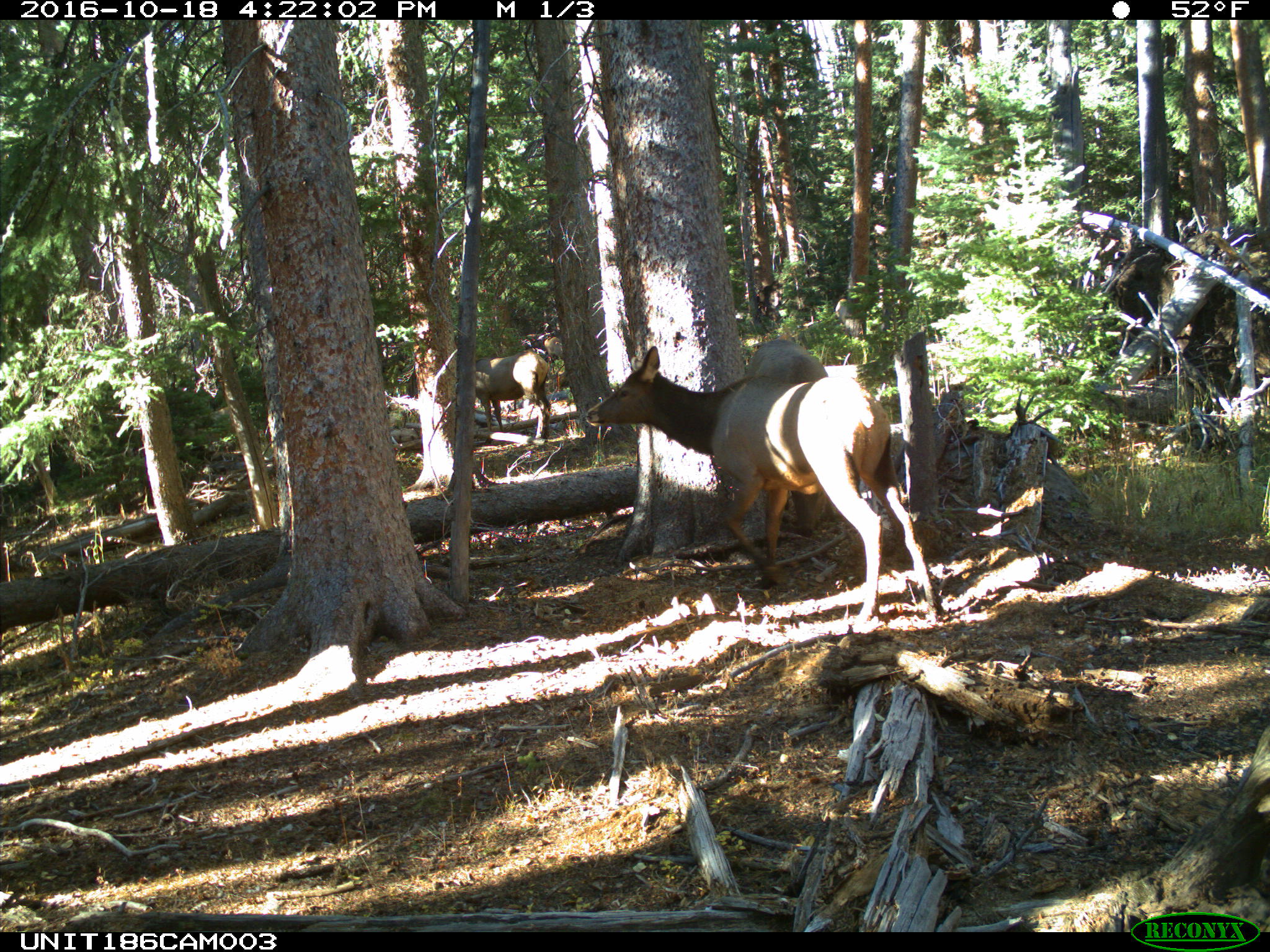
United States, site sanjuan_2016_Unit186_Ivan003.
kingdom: Animalia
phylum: Chordata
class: Mammalia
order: Artiodactyla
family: Cervidae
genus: Cervus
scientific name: Cervus elaphus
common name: red deer